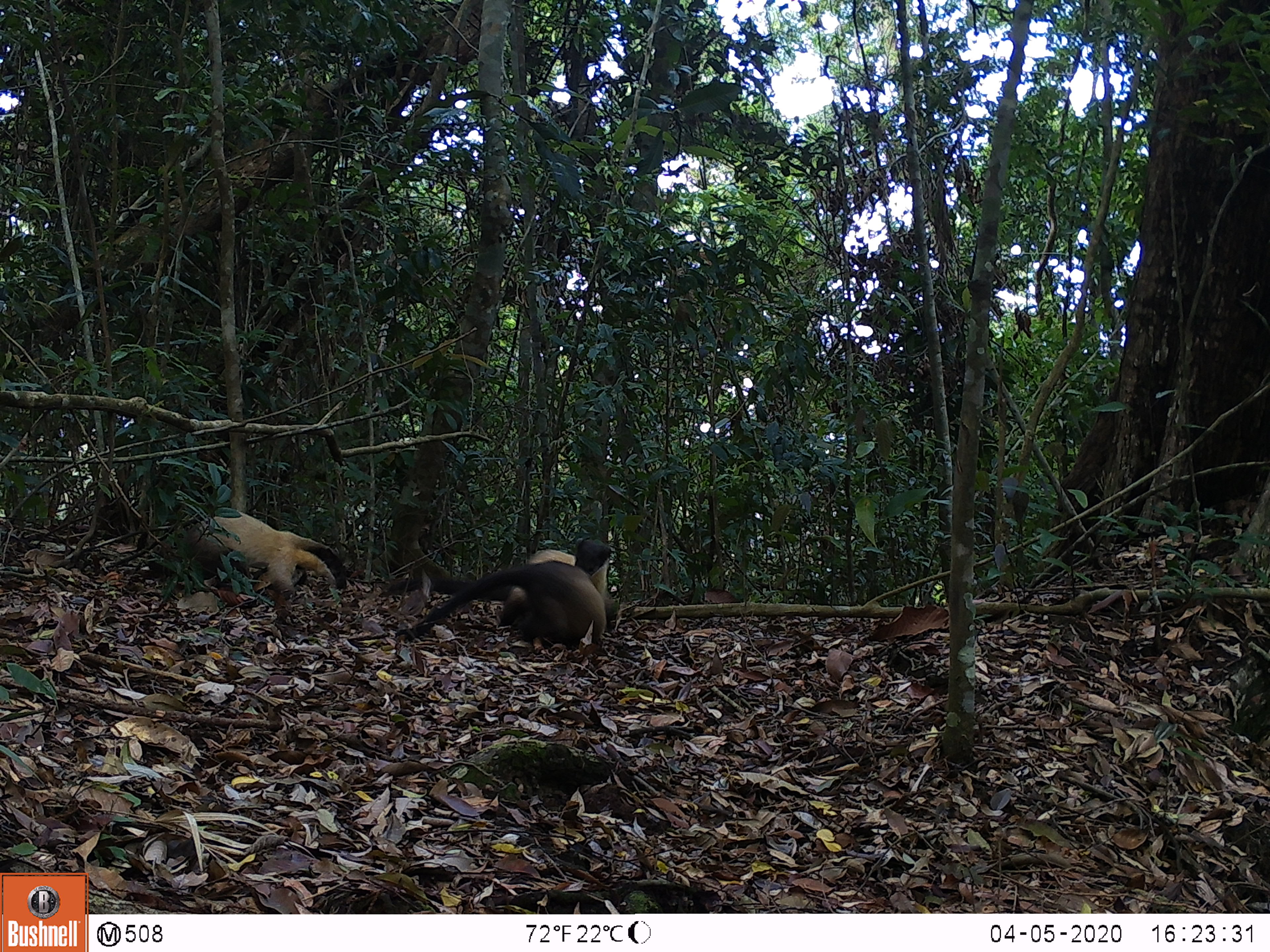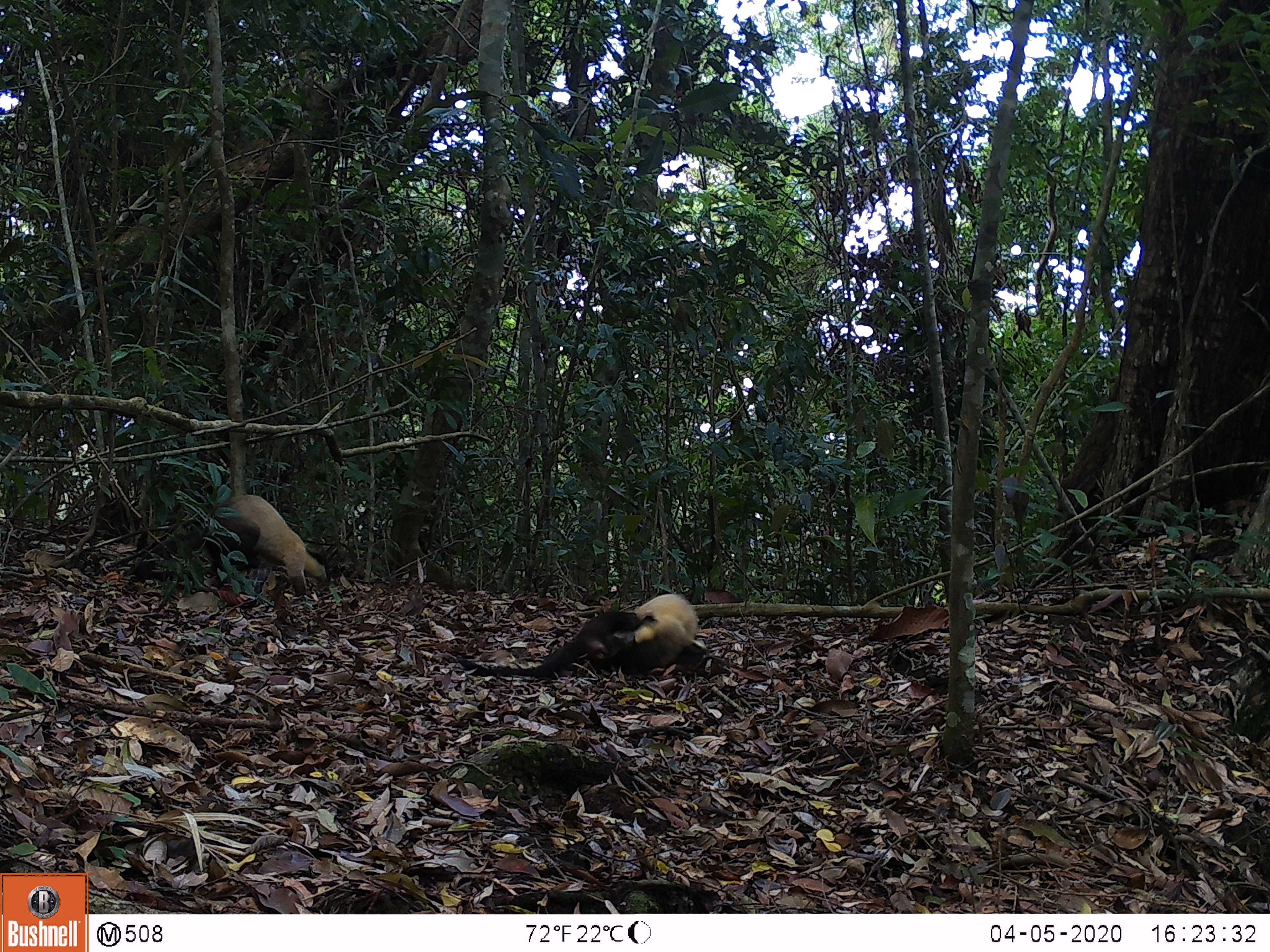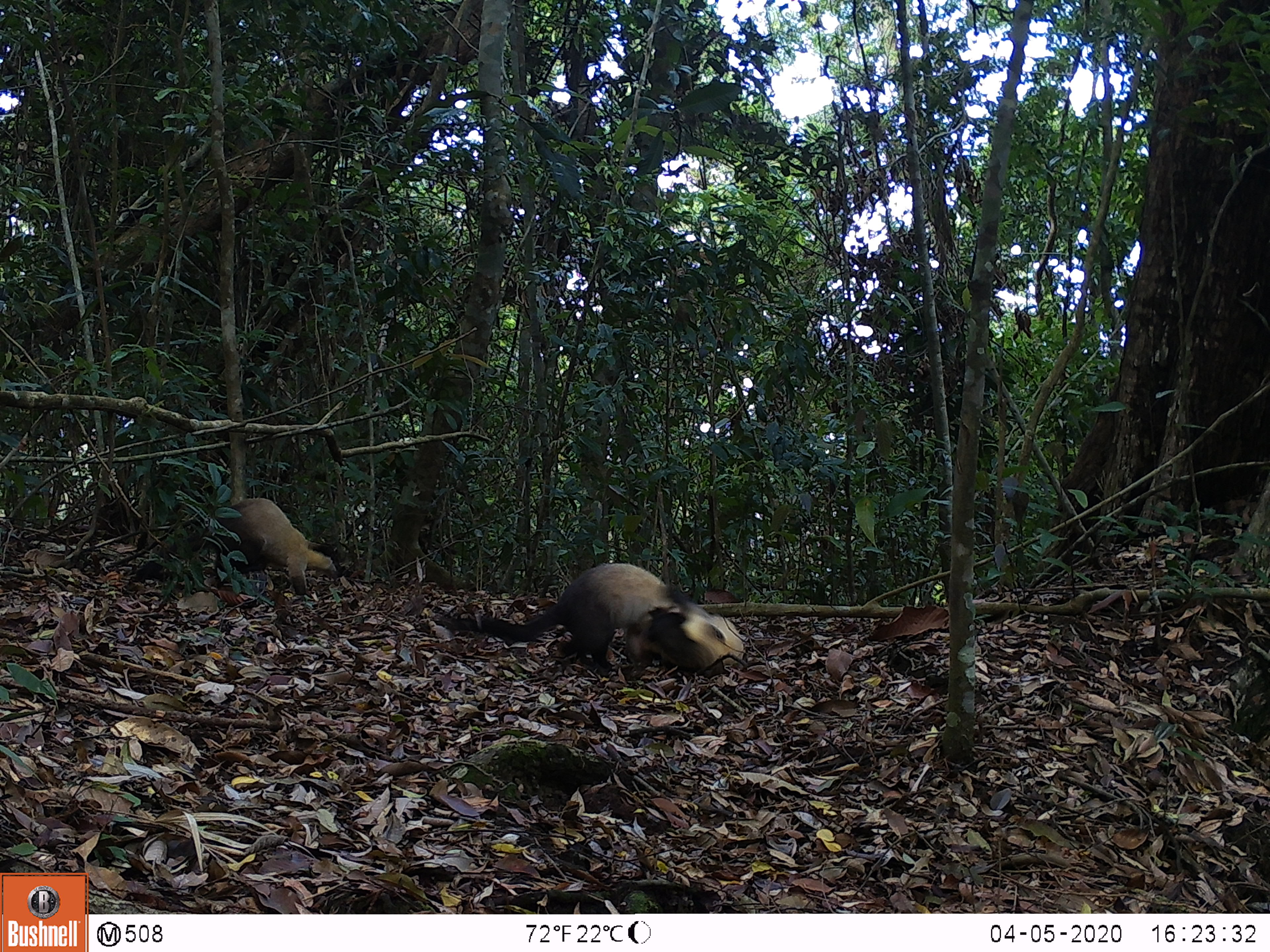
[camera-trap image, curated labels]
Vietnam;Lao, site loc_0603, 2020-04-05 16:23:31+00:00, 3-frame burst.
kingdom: Animalia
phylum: Chordata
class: Mammalia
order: Carnivora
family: Mustelidae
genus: Martes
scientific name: Martes flavigula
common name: yellow-throated marten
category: yellow throated marten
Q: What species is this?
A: Yellow throated marten (yellow-throated marten) (Martes flavigula).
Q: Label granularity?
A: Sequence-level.